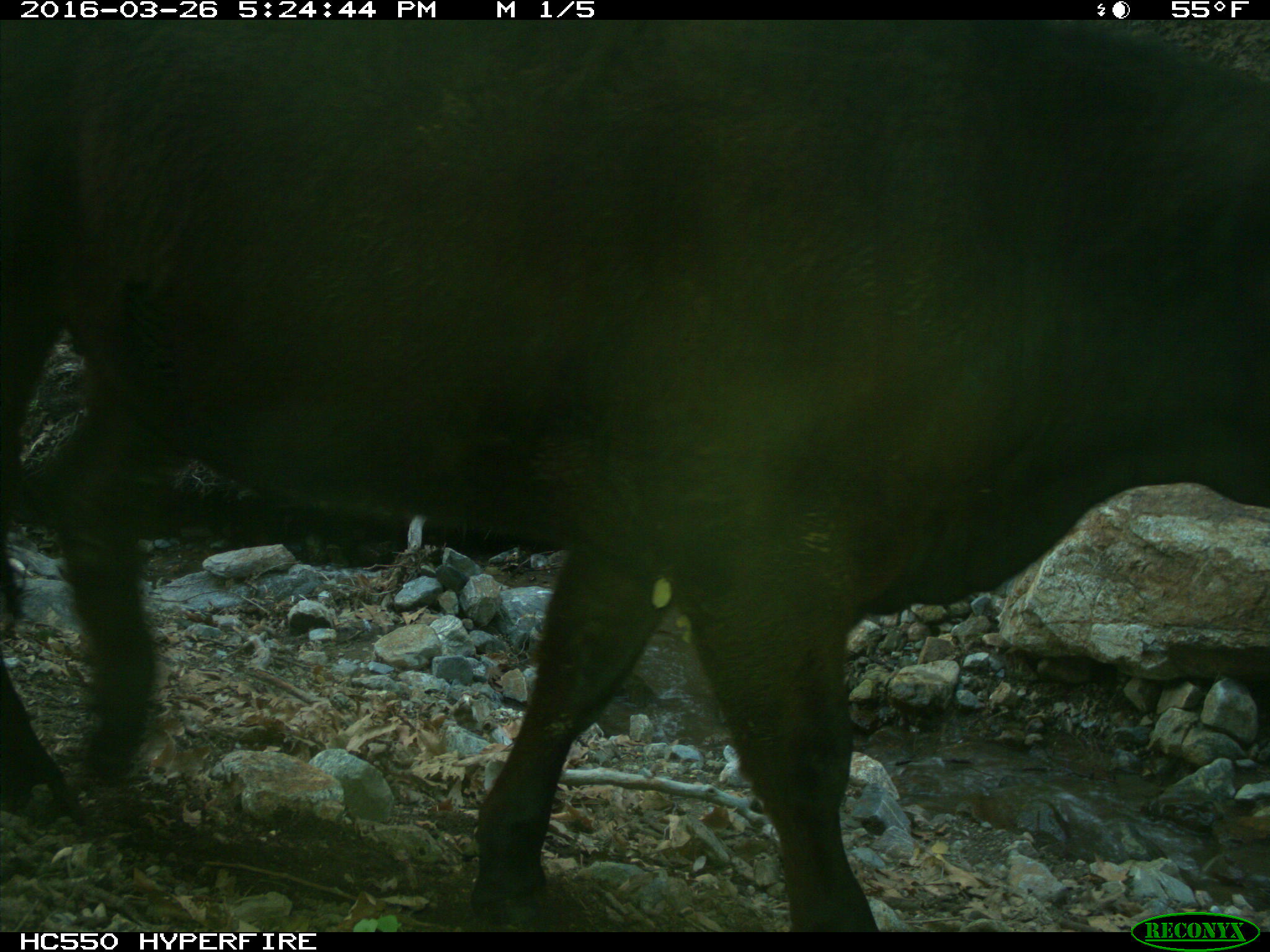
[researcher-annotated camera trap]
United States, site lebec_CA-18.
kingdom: Animalia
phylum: Chordata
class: Mammalia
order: Artiodactyla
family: Bovidae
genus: Bos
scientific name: Bos taurus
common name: domestic cow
Bos taurus (domestic cow).